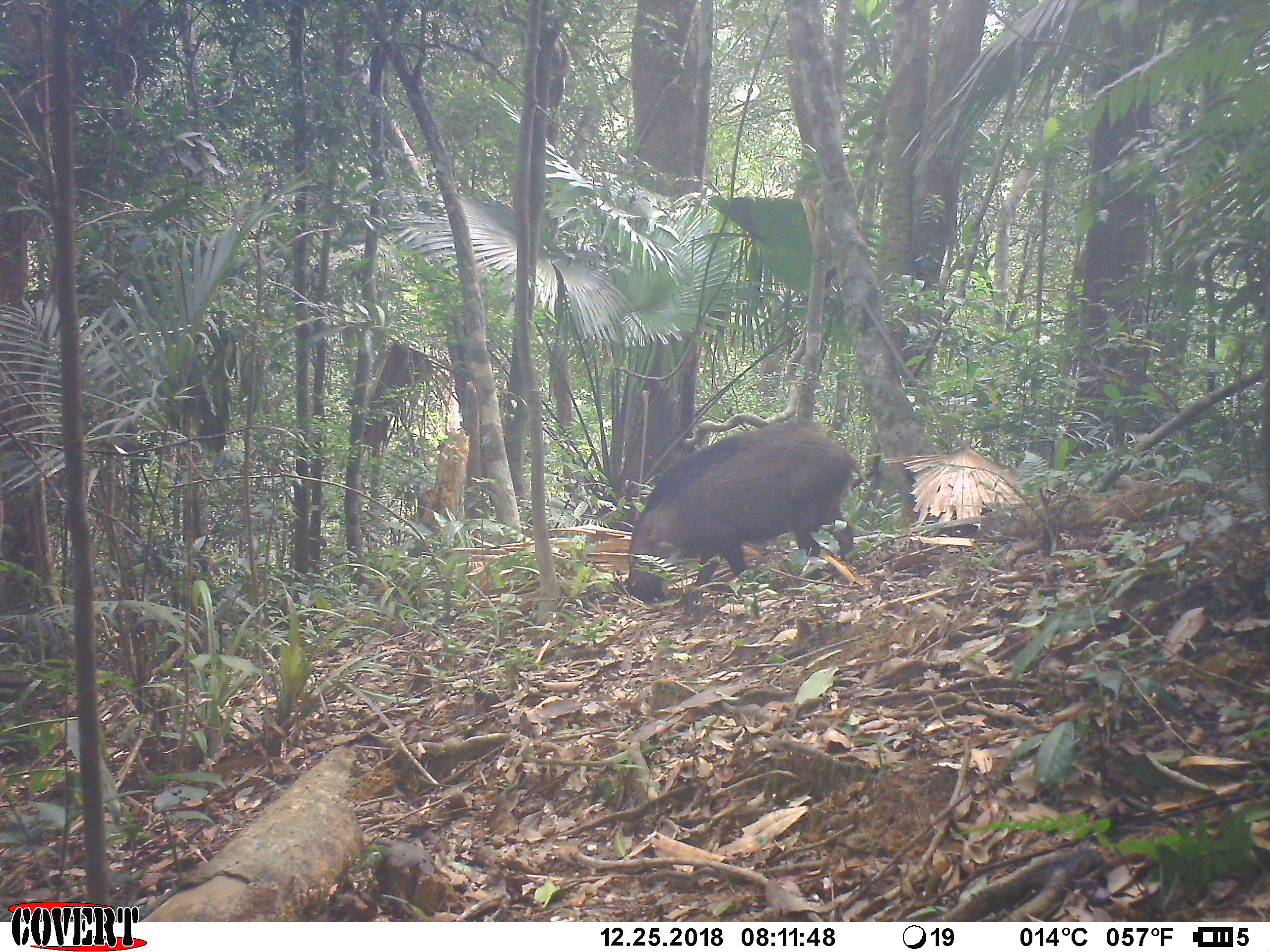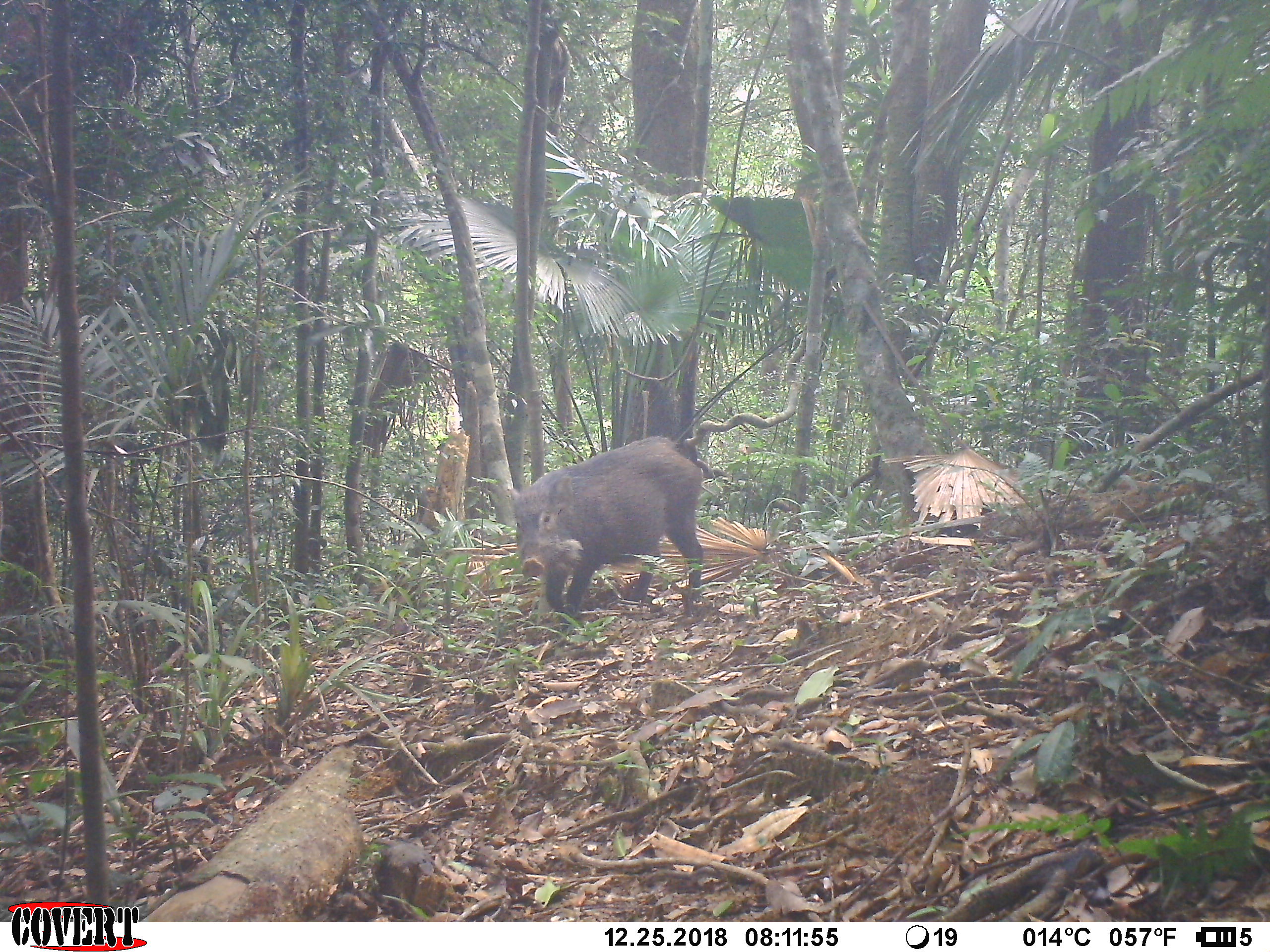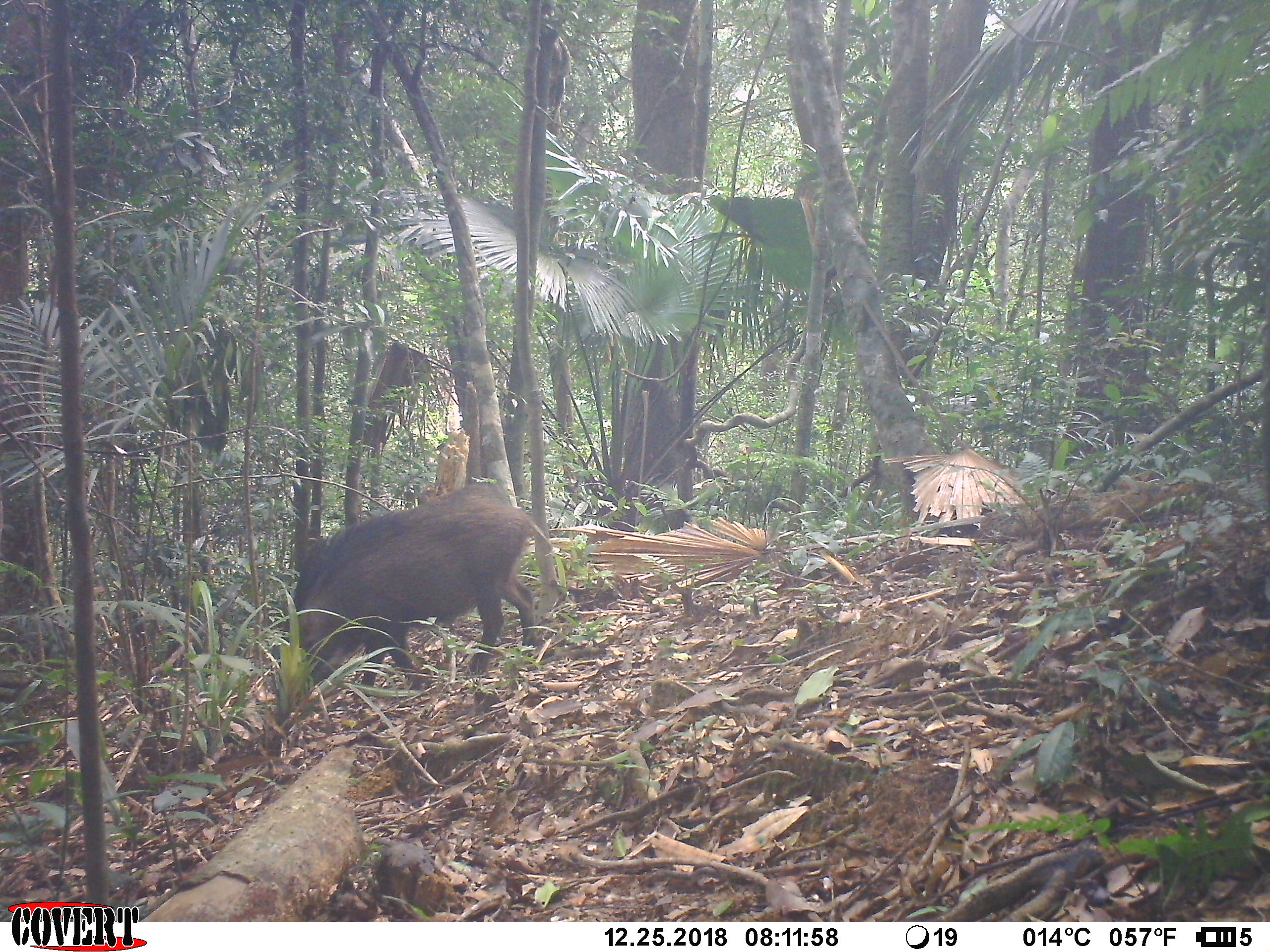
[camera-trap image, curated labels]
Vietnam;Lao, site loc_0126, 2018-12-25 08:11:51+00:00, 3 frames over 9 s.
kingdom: Animalia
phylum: Chordata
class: Mammalia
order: Artiodactyla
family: Suidae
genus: Sus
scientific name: Sus scrofa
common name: eurasian wild pig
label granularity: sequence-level